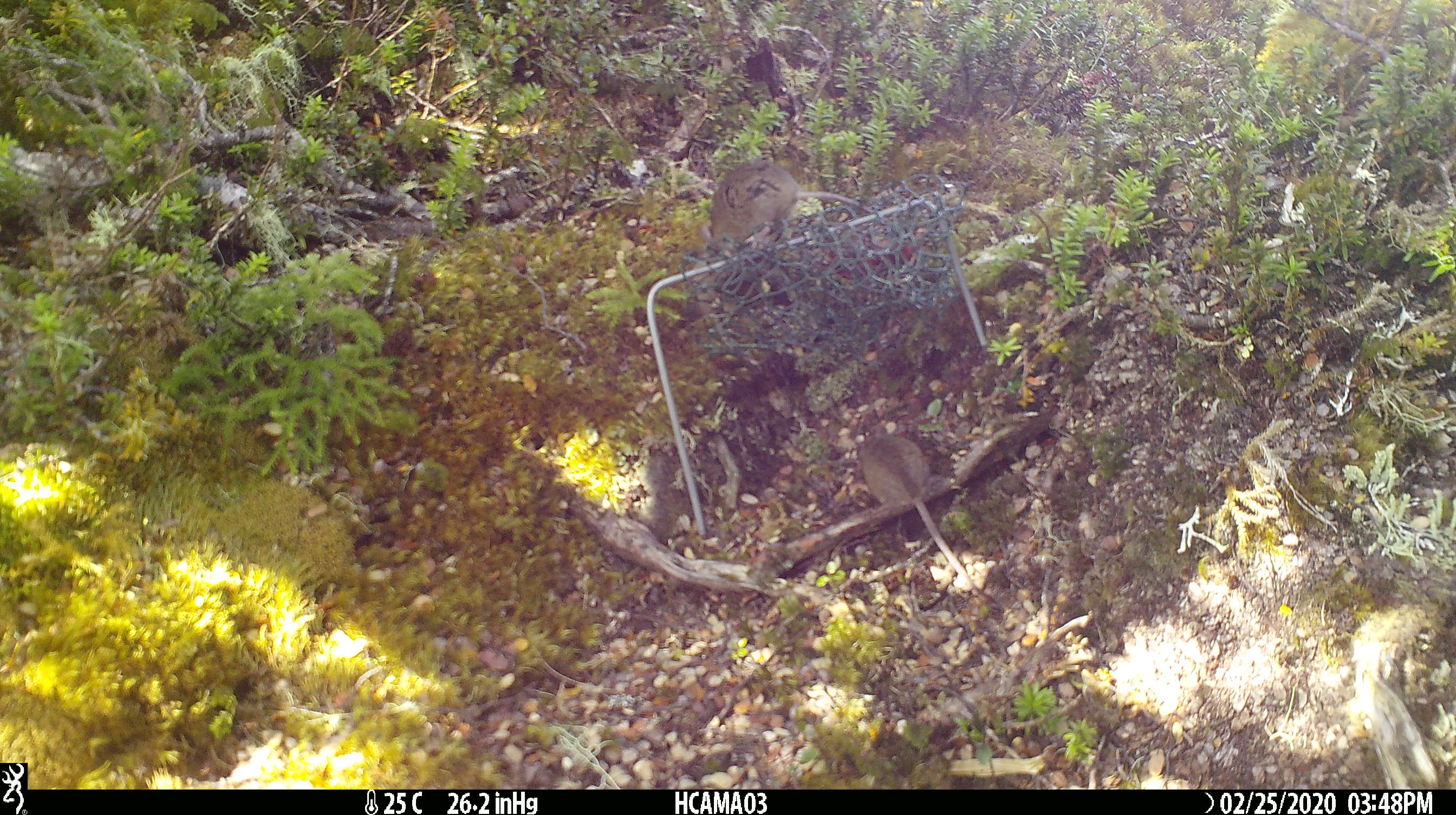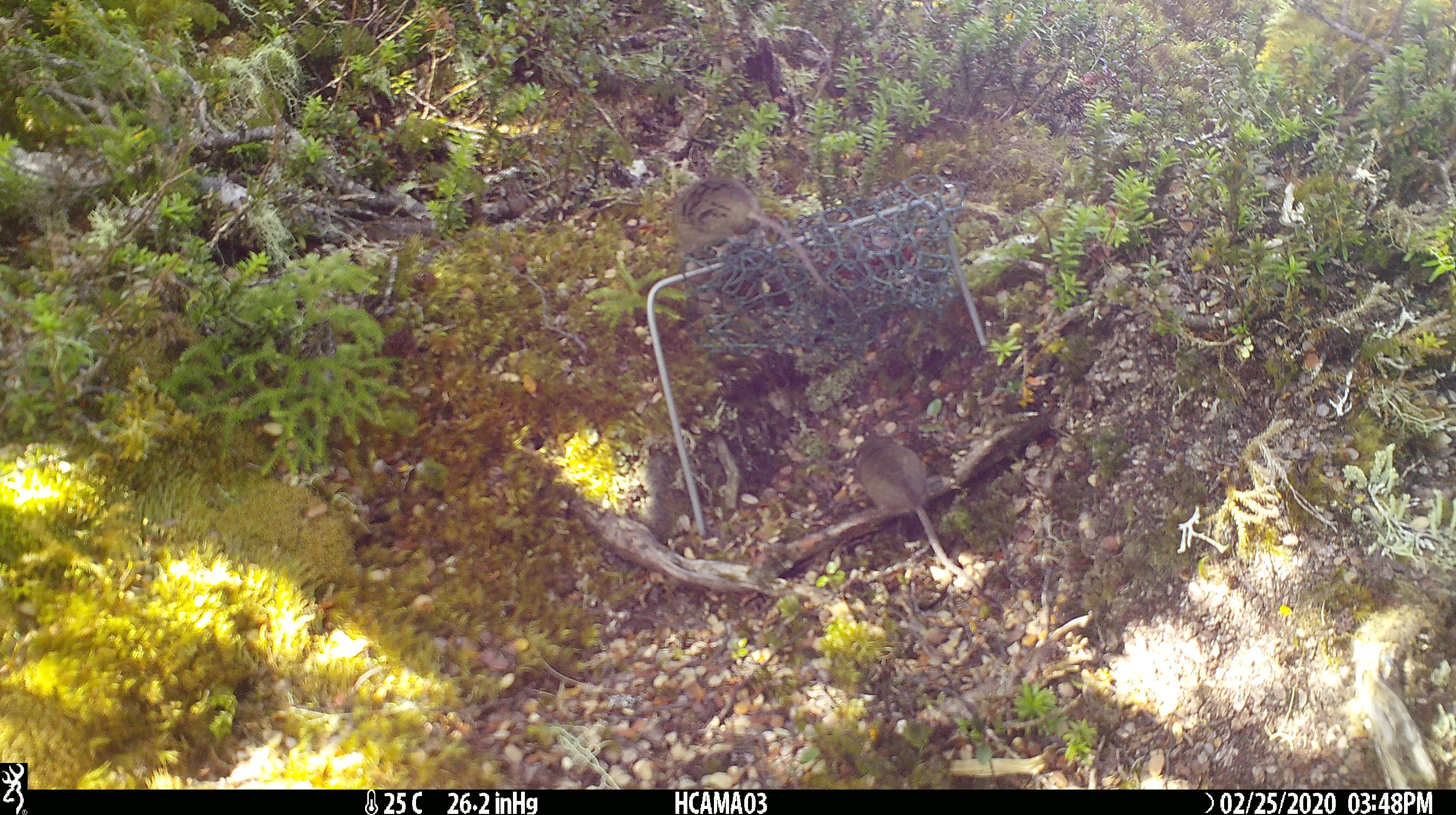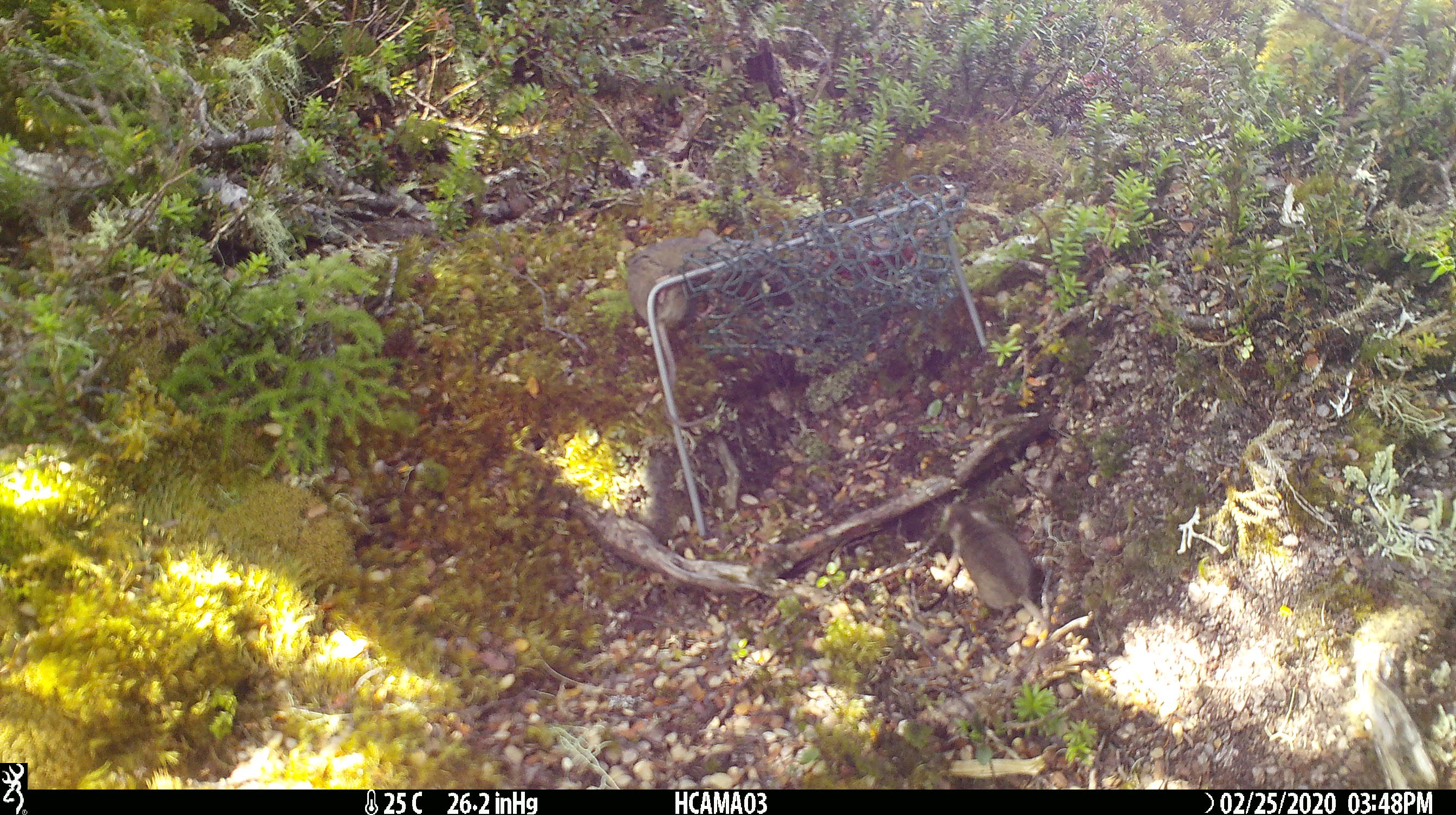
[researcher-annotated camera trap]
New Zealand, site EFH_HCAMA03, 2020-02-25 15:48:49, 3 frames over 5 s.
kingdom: Animalia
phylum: Chordata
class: Mammalia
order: Rodentia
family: Muridae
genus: Mus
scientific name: Mus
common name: mouse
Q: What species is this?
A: Mouse (Mus).